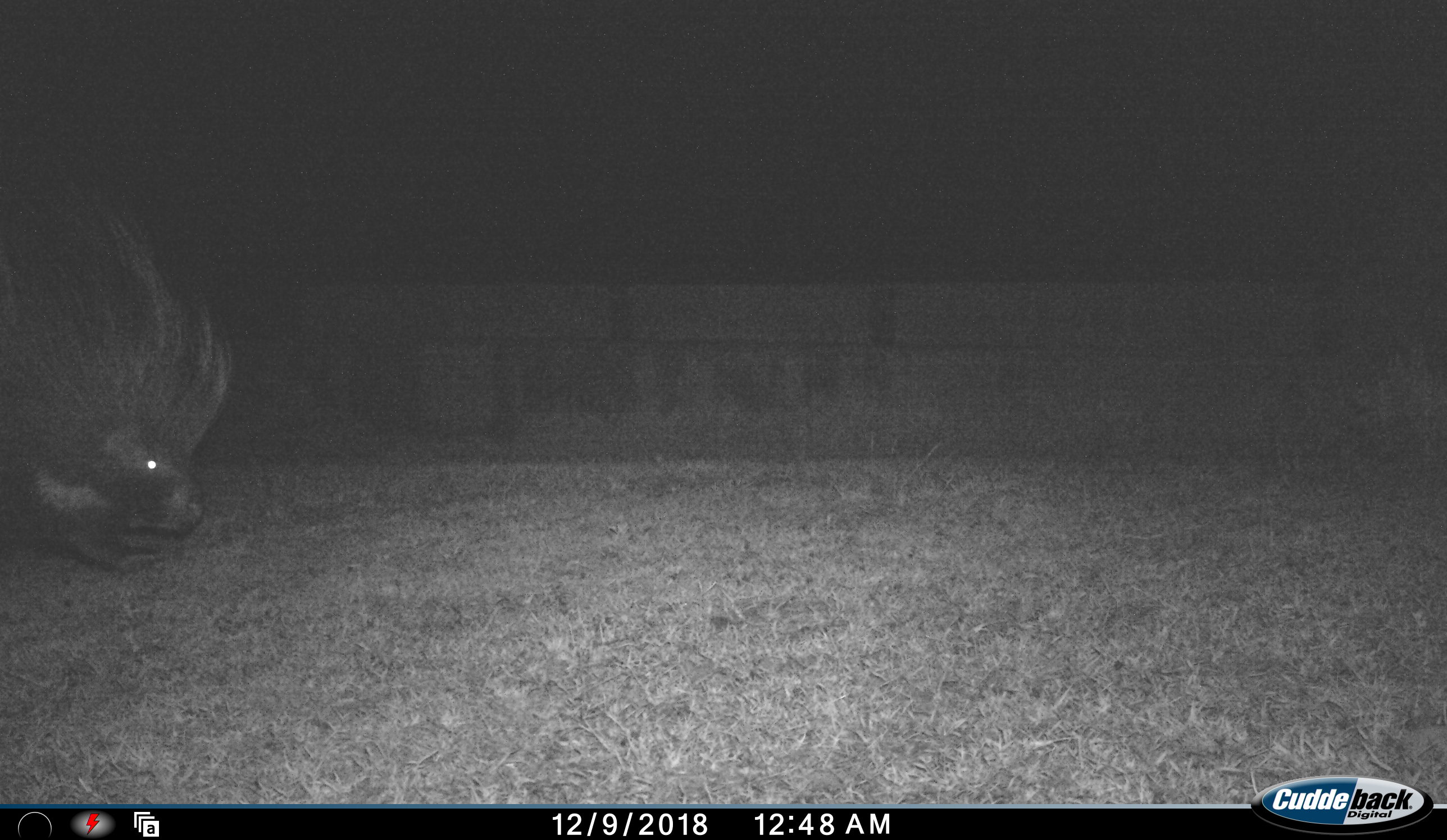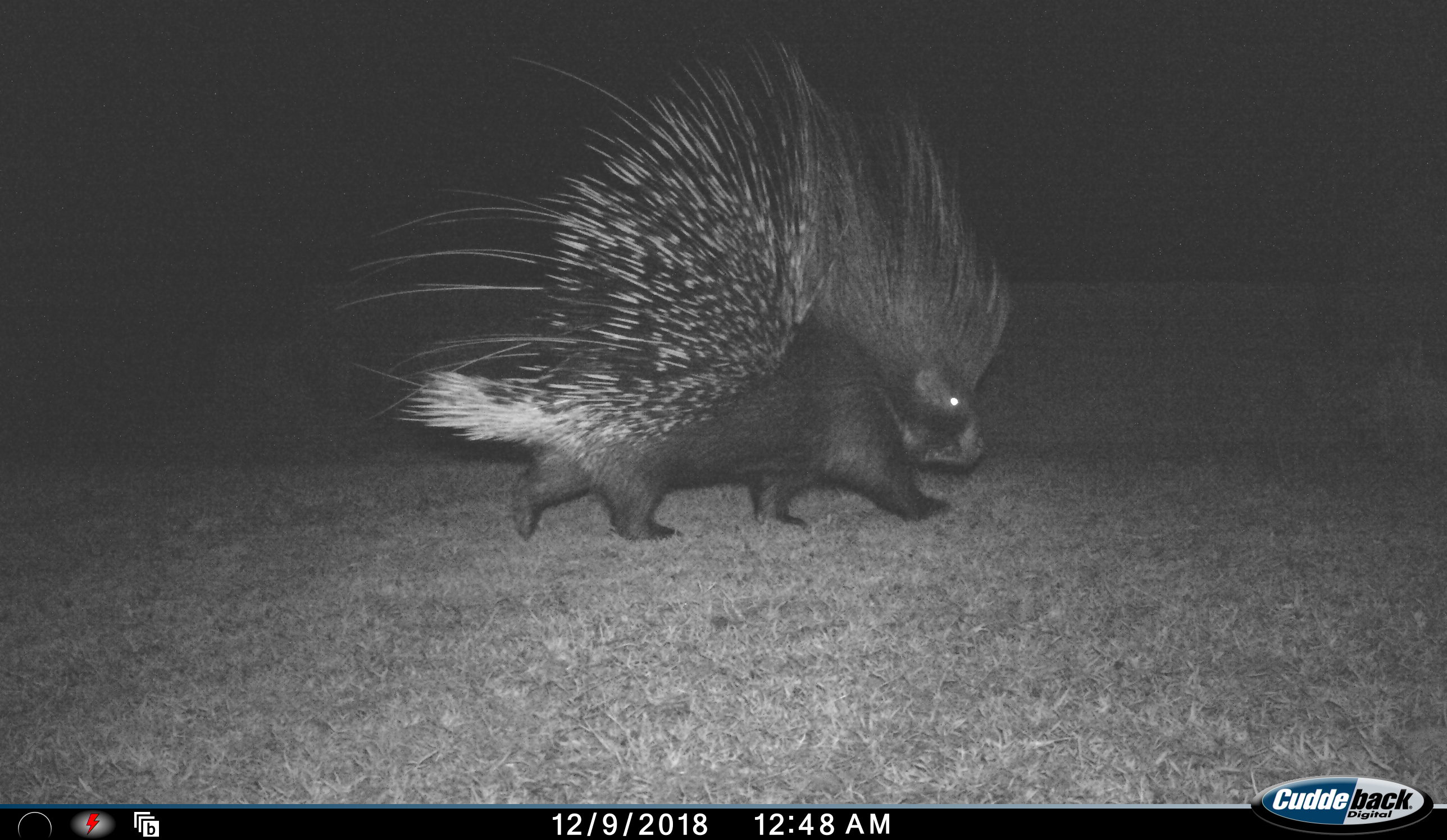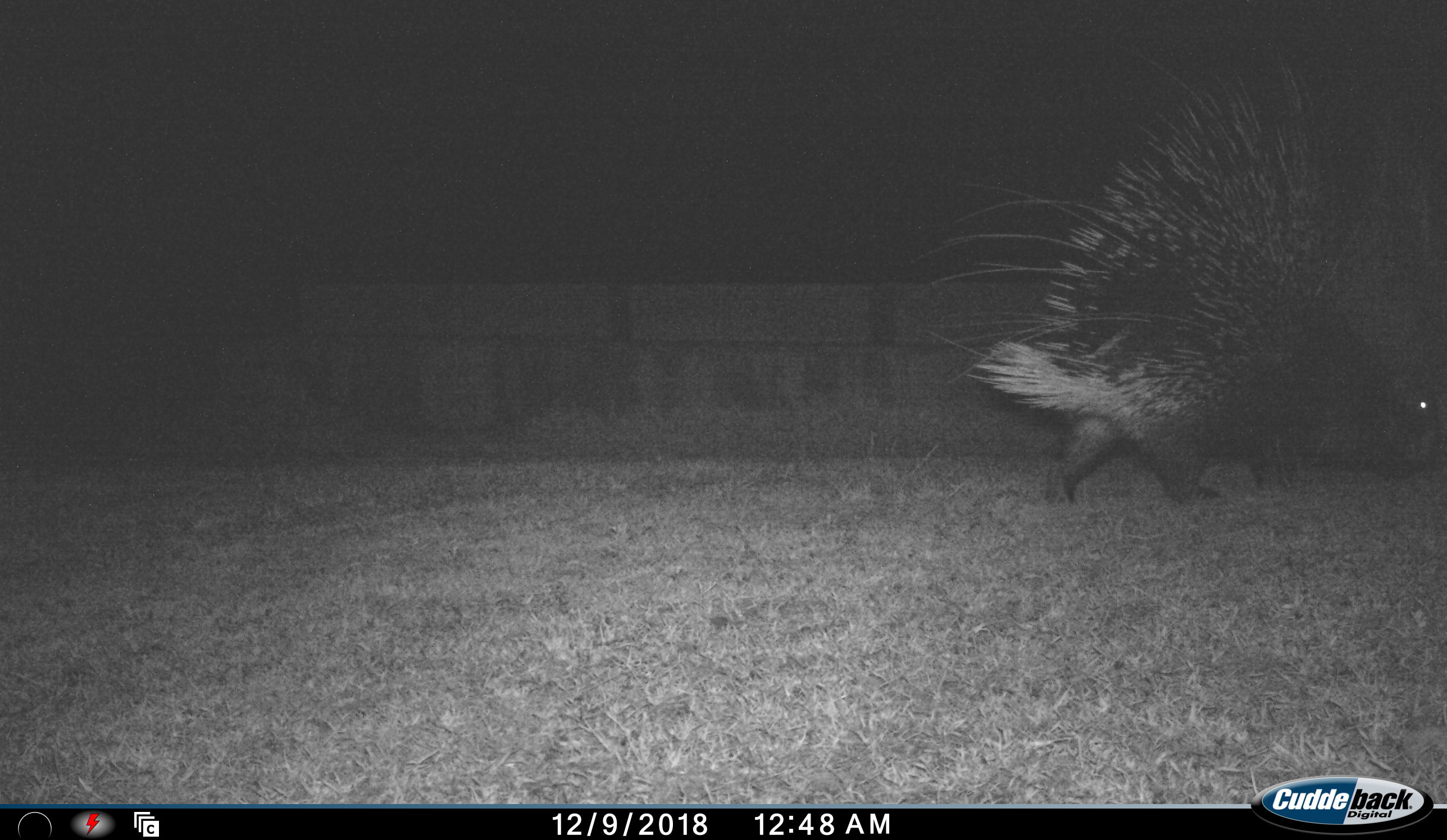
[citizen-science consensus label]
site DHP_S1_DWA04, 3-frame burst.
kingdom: Animalia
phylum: Chordata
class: Mammalia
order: Rodentia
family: Hystricidae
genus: Hystrix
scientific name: Hystrix cristata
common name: crested porcupine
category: porcupine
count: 1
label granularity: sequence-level